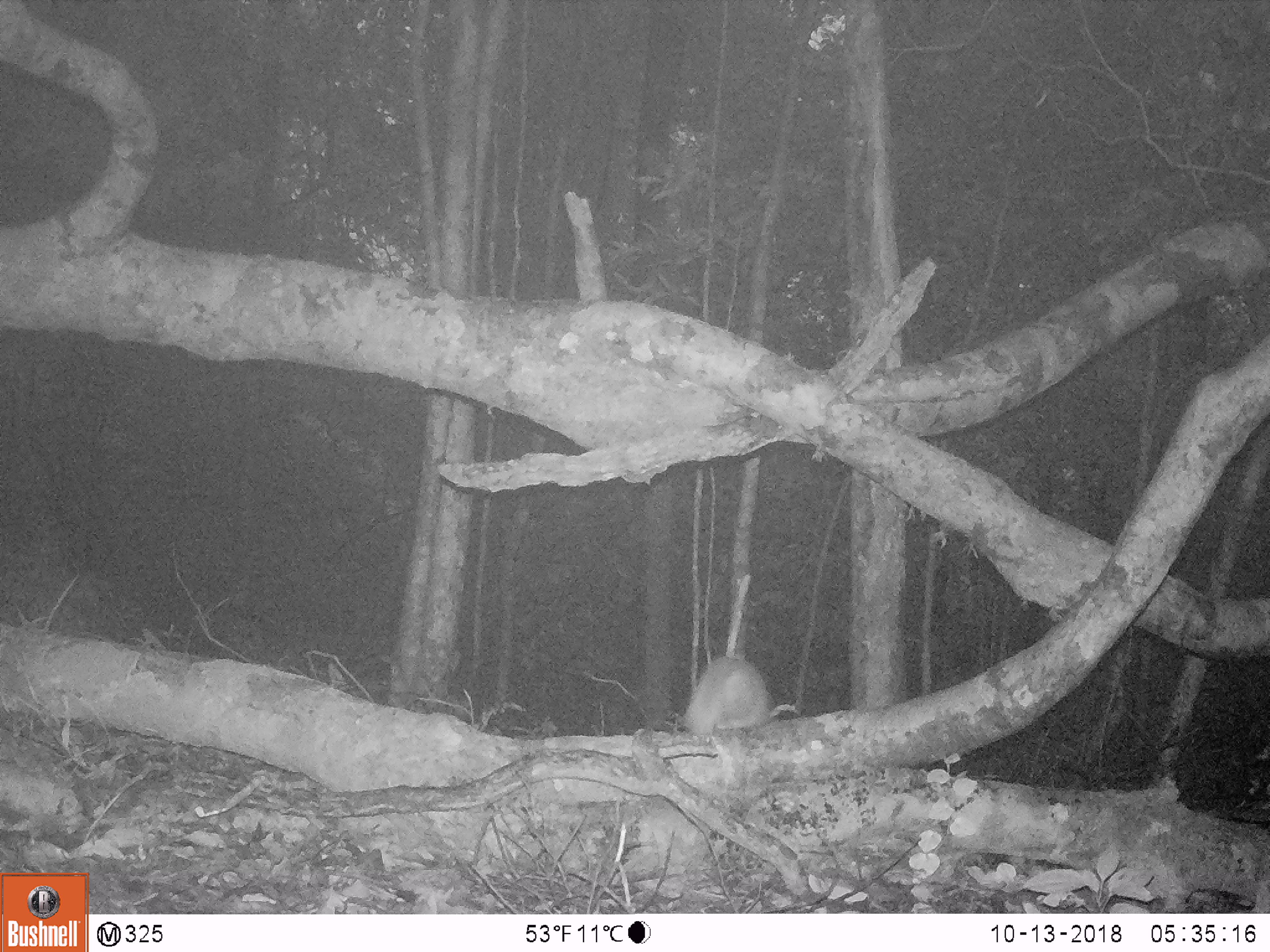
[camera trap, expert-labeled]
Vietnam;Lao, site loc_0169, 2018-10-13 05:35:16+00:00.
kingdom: Animalia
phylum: Chordata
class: Mammalia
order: Carnivora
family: Mustelidae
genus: Melogale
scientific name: Melogale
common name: ferret badger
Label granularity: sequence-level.